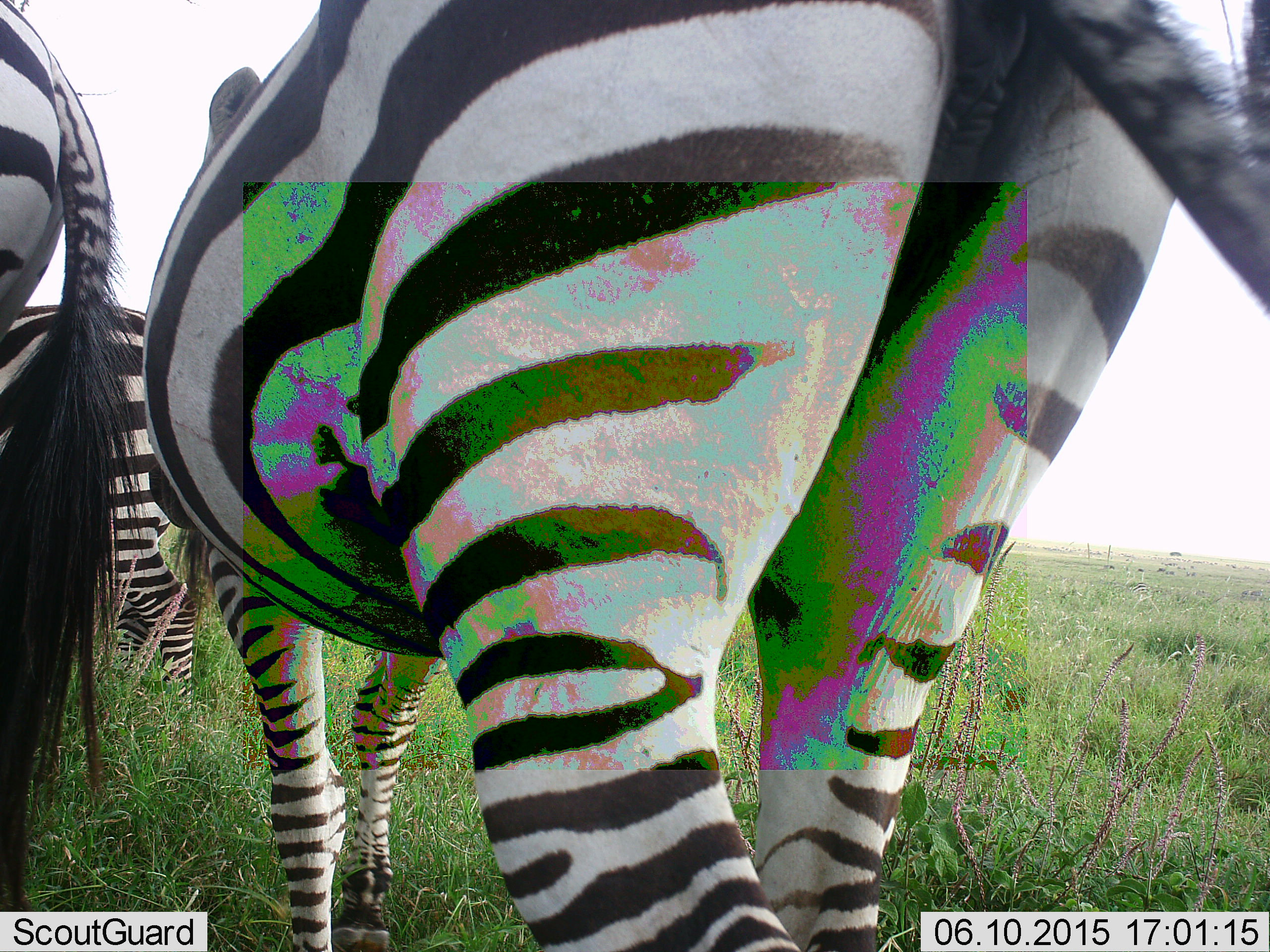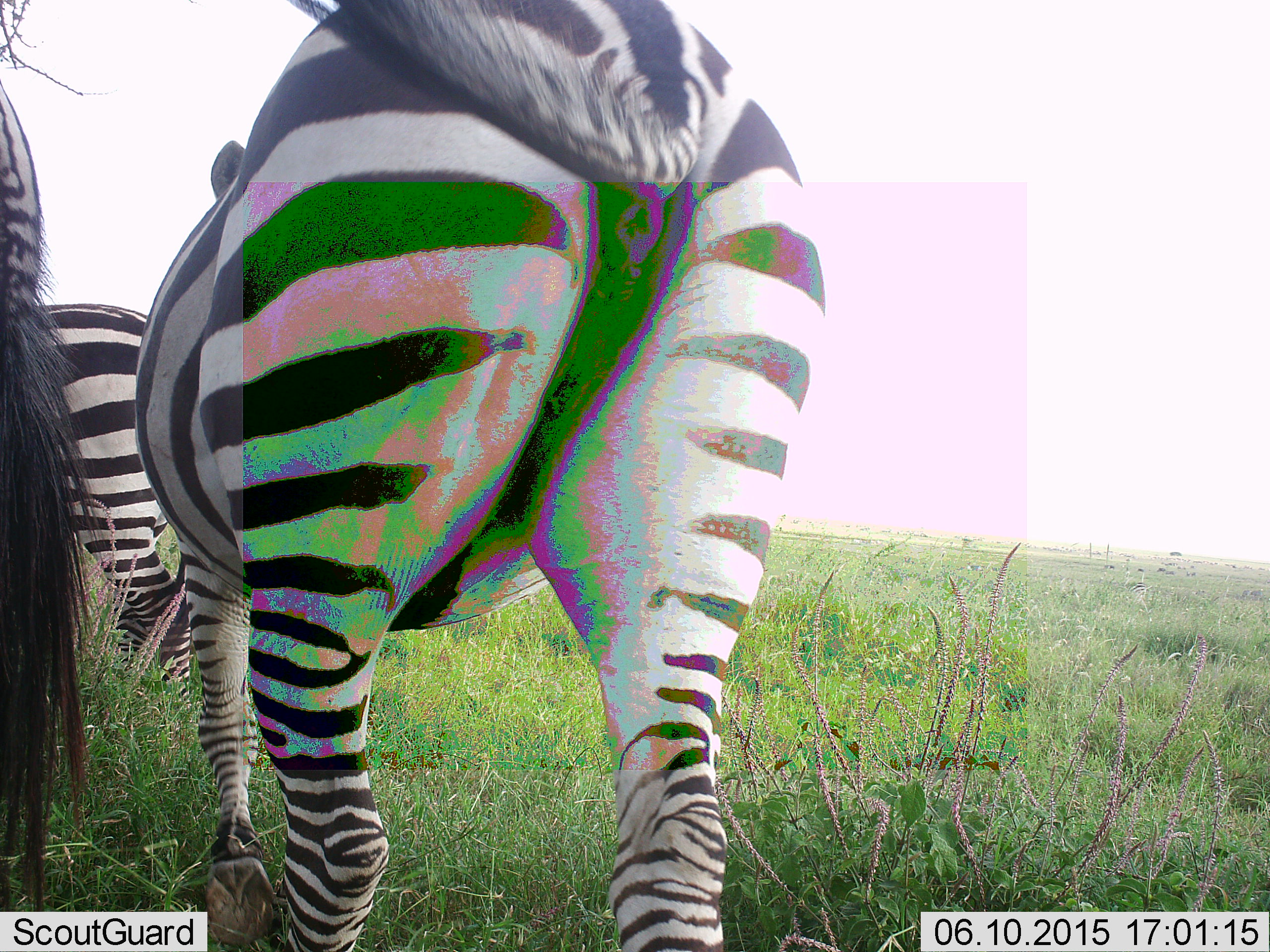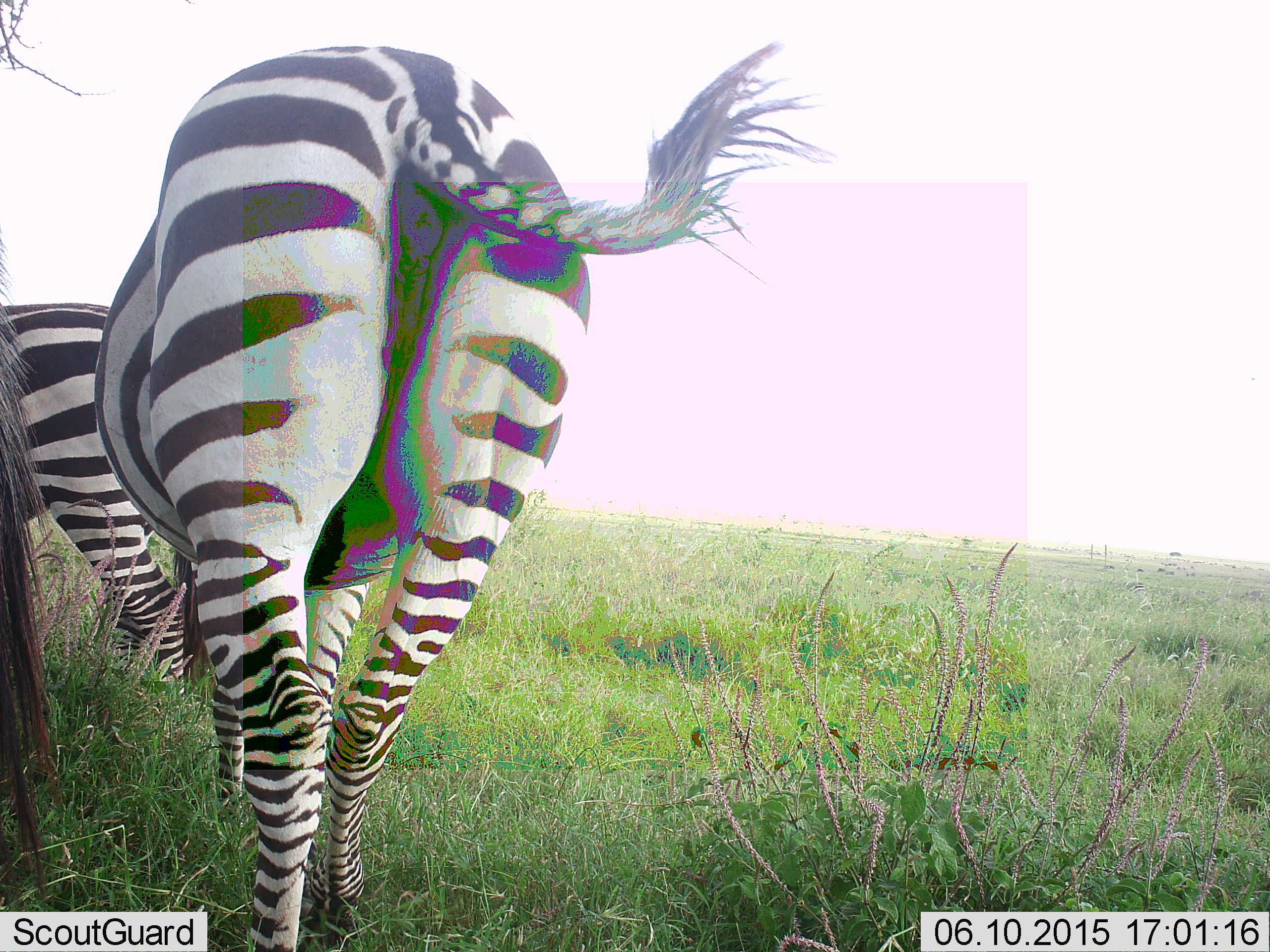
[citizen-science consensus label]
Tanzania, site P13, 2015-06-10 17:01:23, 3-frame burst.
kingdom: Animalia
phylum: Chordata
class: Mammalia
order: Perissodactyla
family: Equidae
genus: Equus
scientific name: Equus quagga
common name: plains zebra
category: zebra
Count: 3.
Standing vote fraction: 40%.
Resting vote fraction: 0%.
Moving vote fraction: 90%.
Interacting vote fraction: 0%.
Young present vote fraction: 0%.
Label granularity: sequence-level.